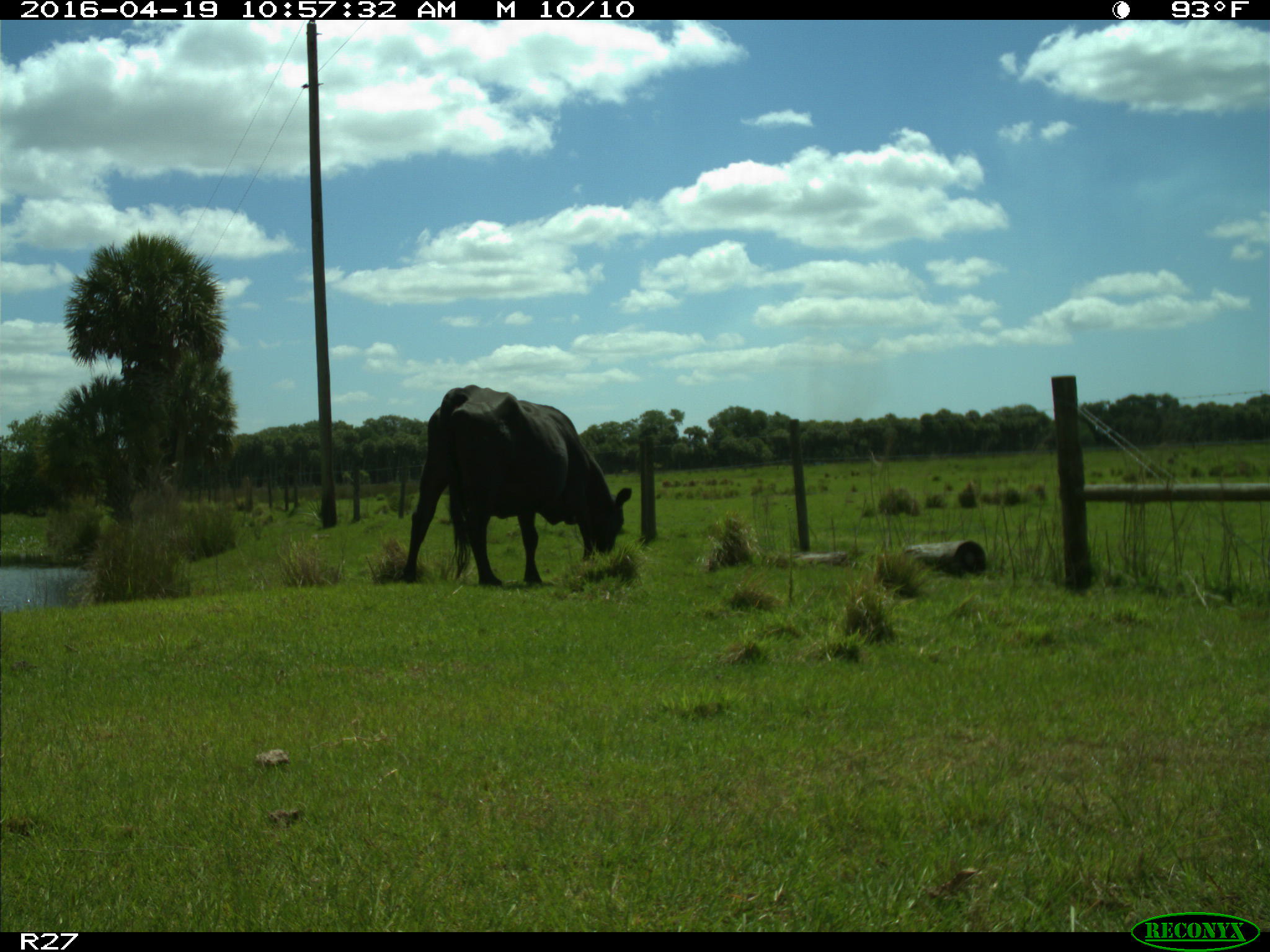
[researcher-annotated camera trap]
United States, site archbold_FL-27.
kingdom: Animalia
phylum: Chordata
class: Mammalia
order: Artiodactyla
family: Bovidae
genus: Bos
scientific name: Bos taurus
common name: domestic cow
Bos taurus (domestic cow).